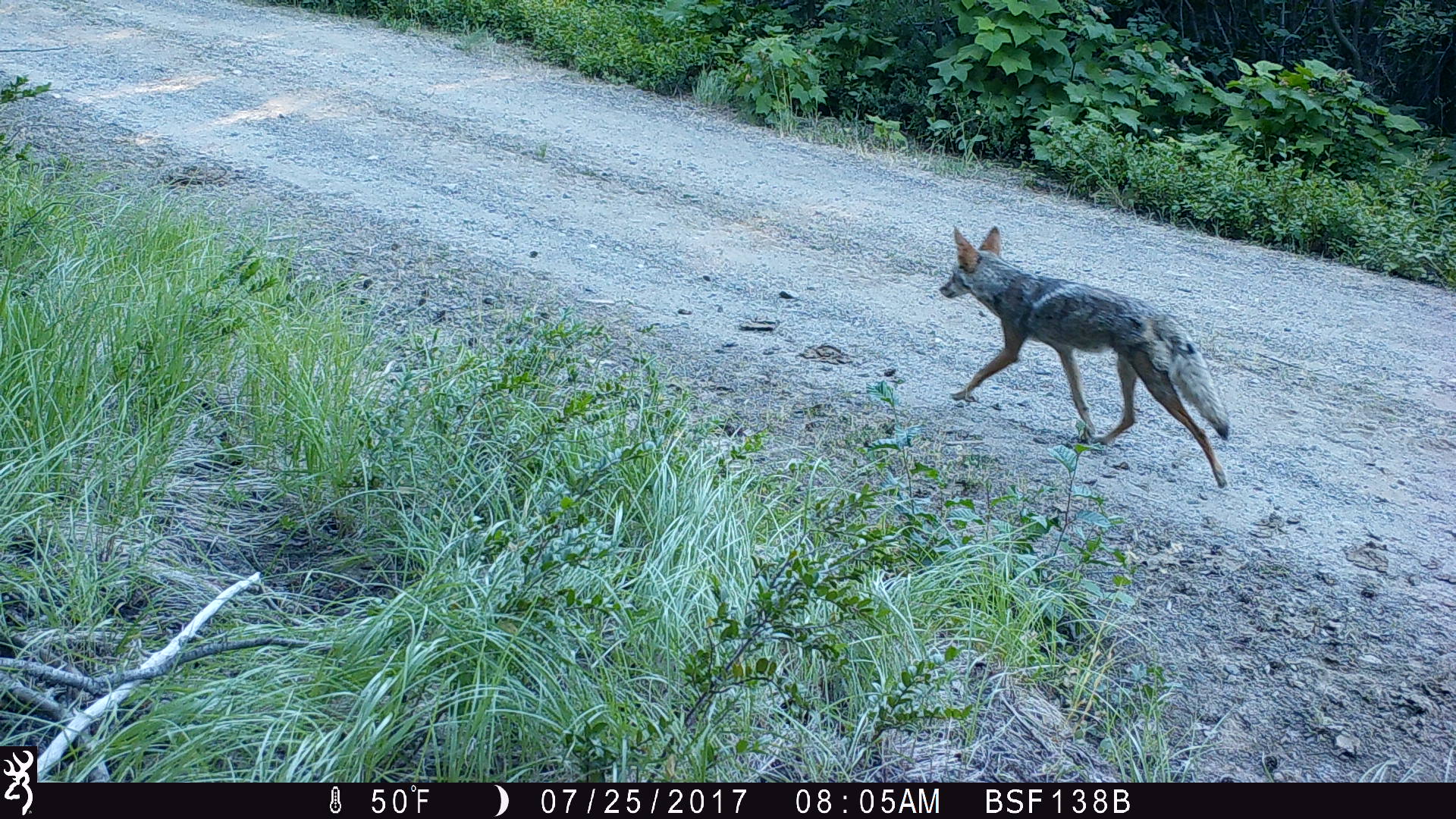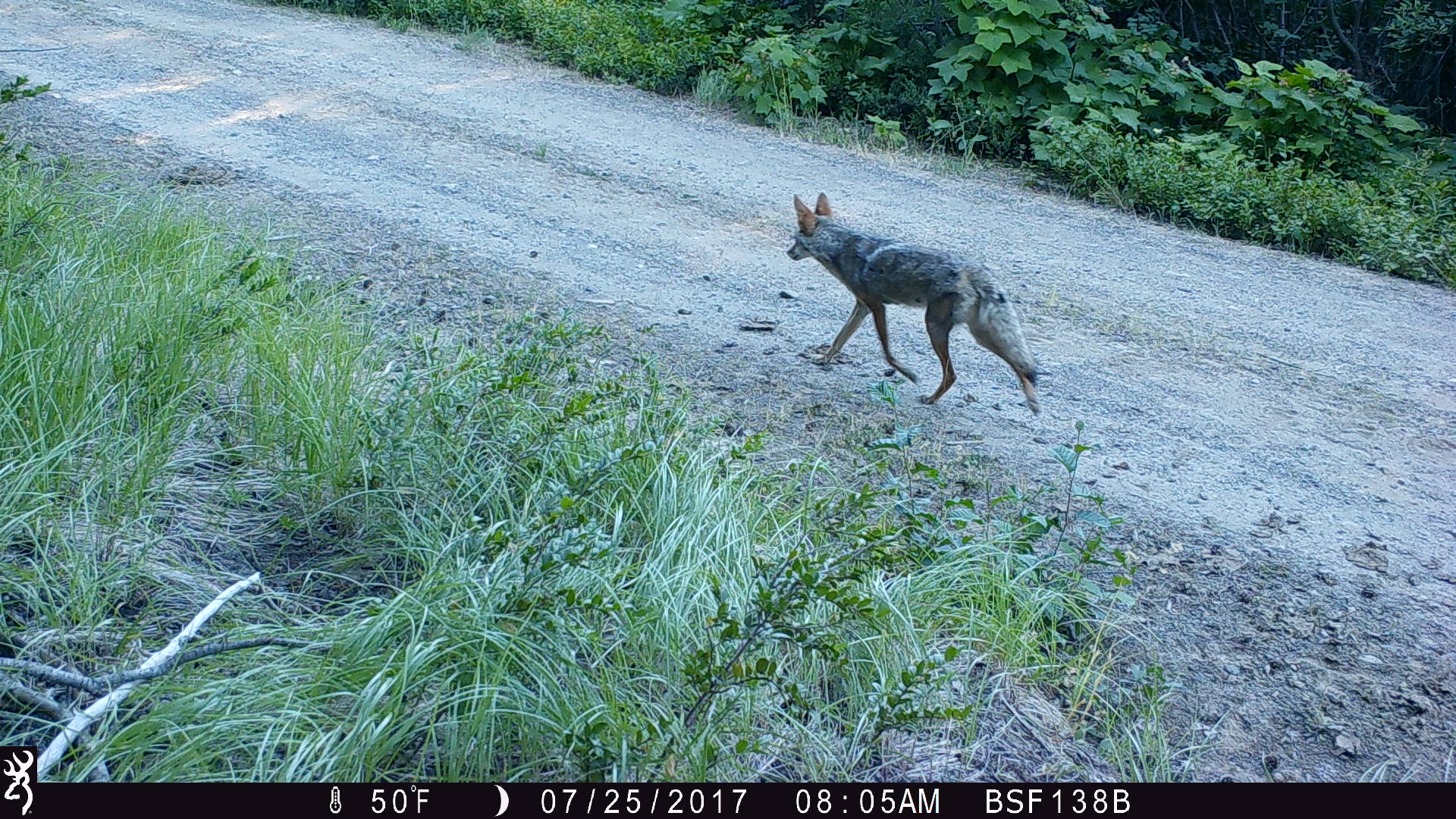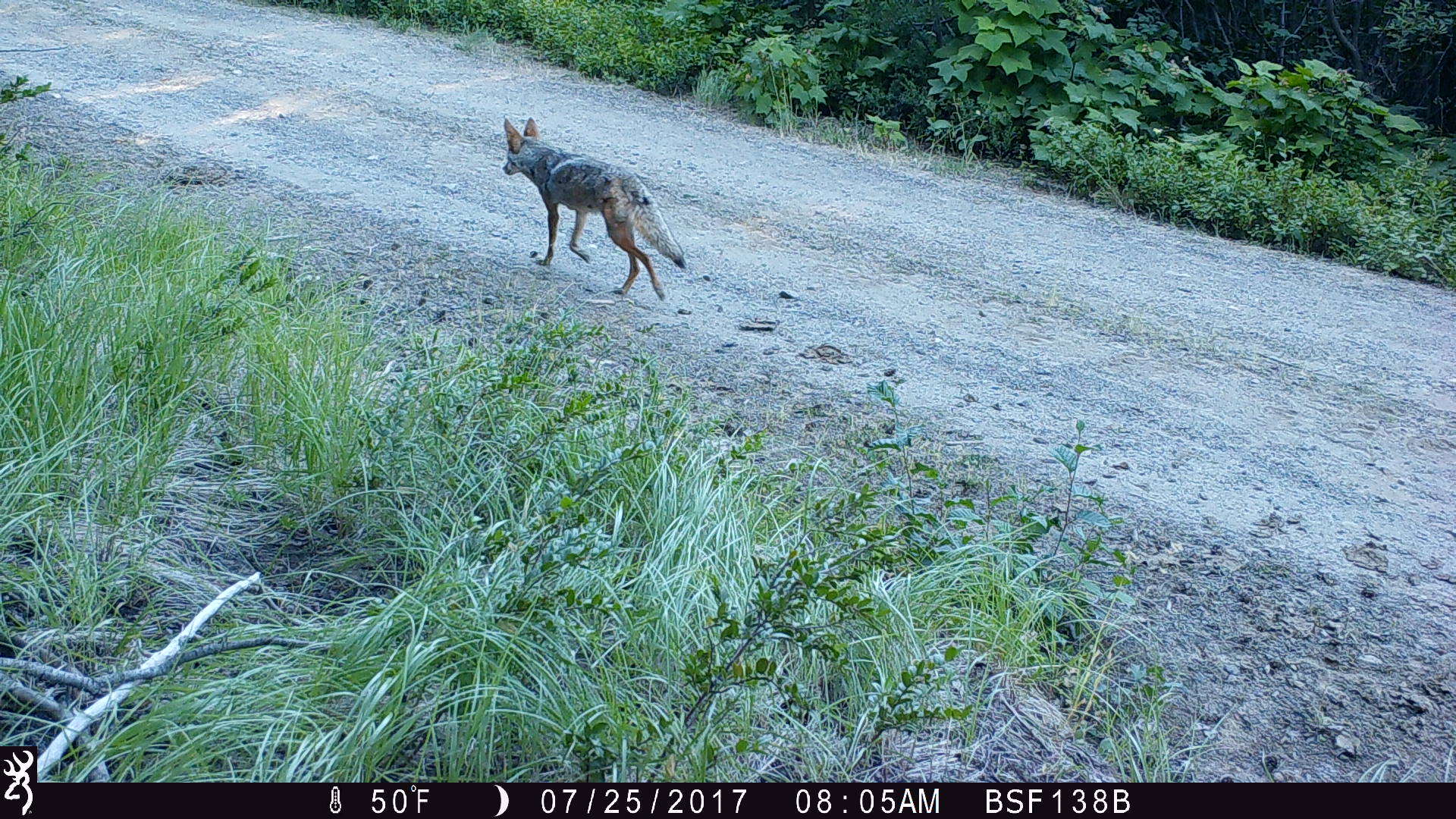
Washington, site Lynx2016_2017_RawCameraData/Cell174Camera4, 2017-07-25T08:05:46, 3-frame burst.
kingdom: Animalia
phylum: Chordata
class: Mammalia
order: Carnivora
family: Canidae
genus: Canis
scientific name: Canis latrans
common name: coyote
Canis latrans (coyote). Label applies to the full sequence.